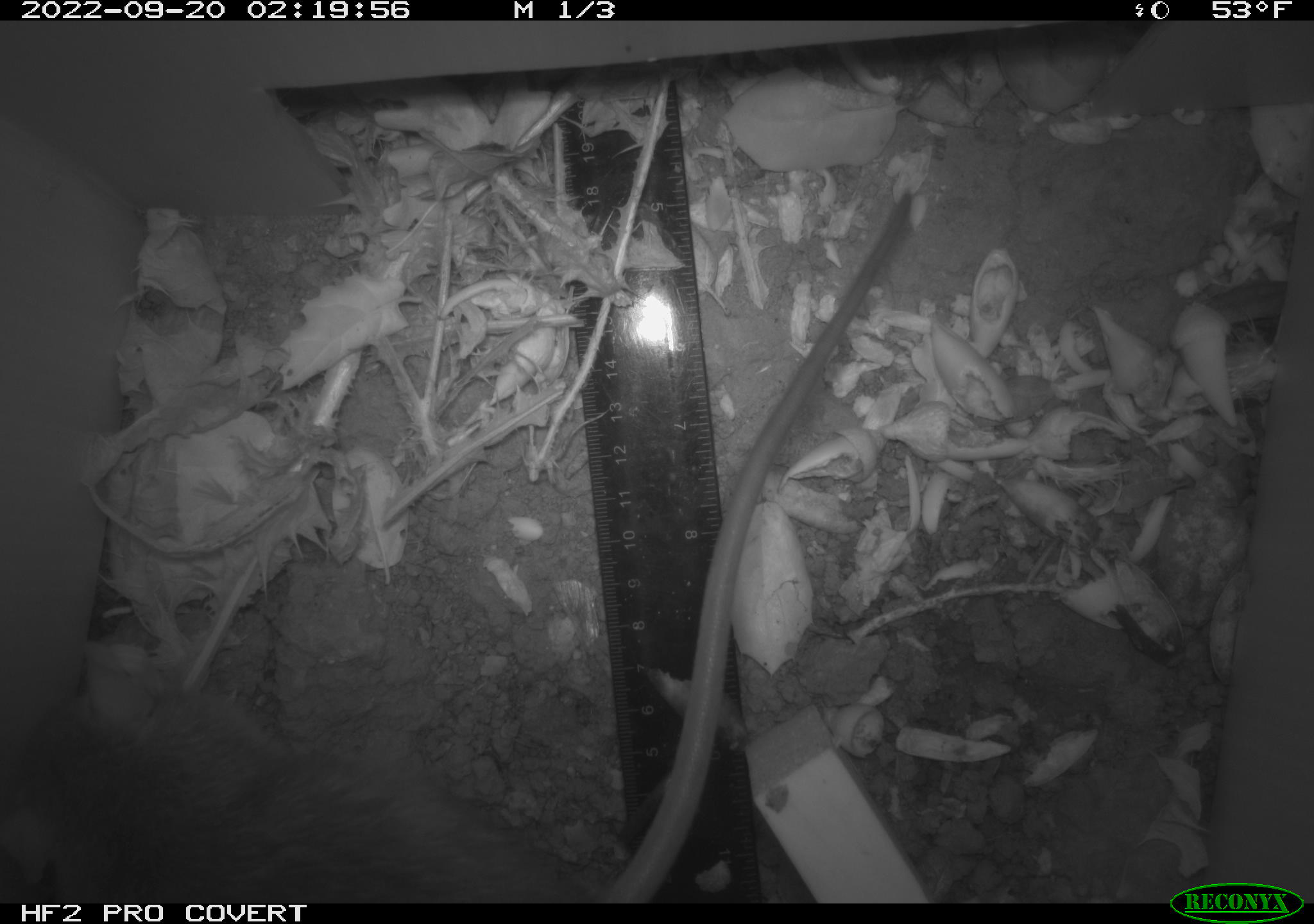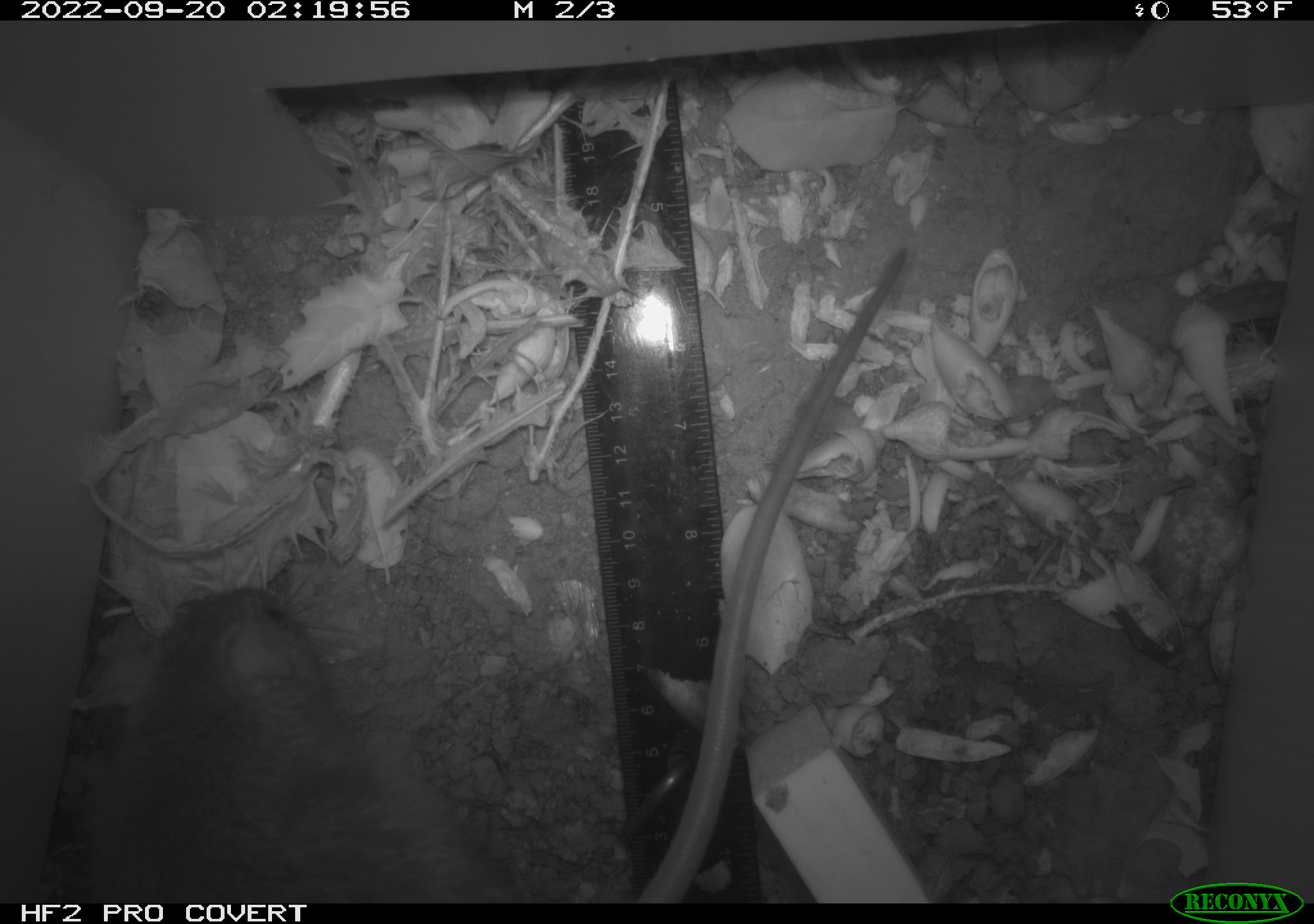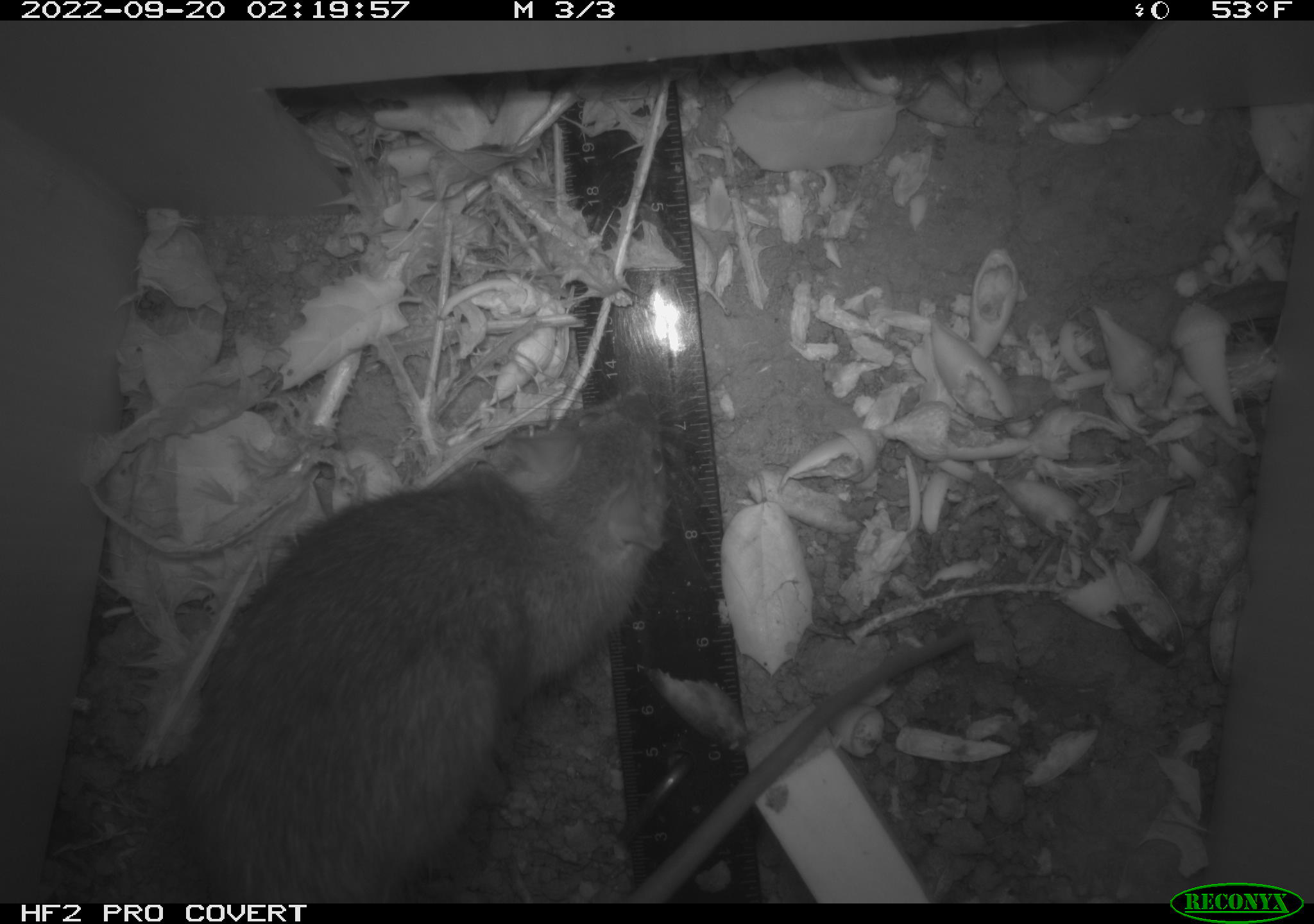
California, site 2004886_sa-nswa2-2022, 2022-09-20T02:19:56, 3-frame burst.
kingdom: Animalia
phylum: Chordata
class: Mammalia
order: Rodentia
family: Muridae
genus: Rattus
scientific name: Rattus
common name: rat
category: rattus species